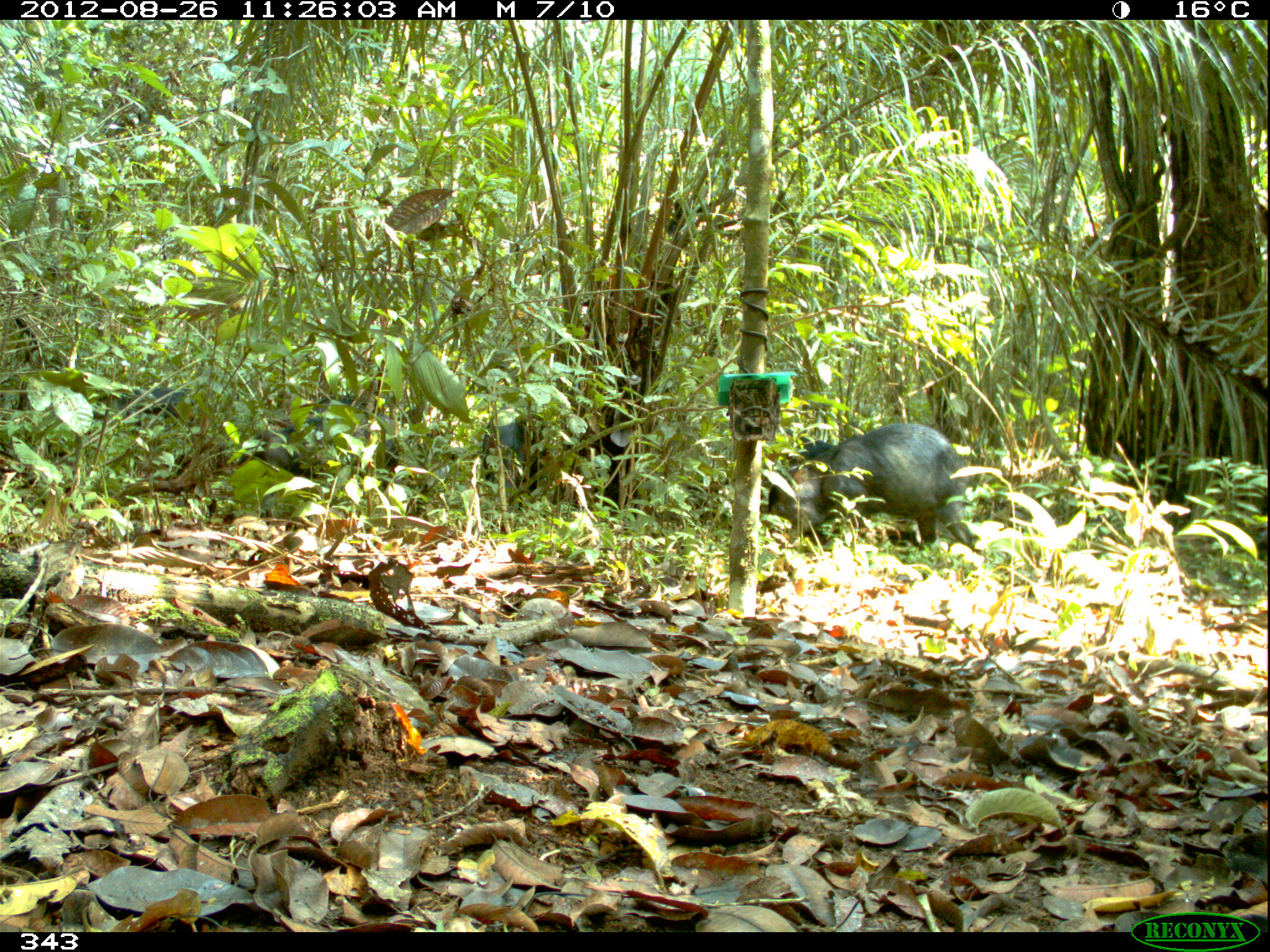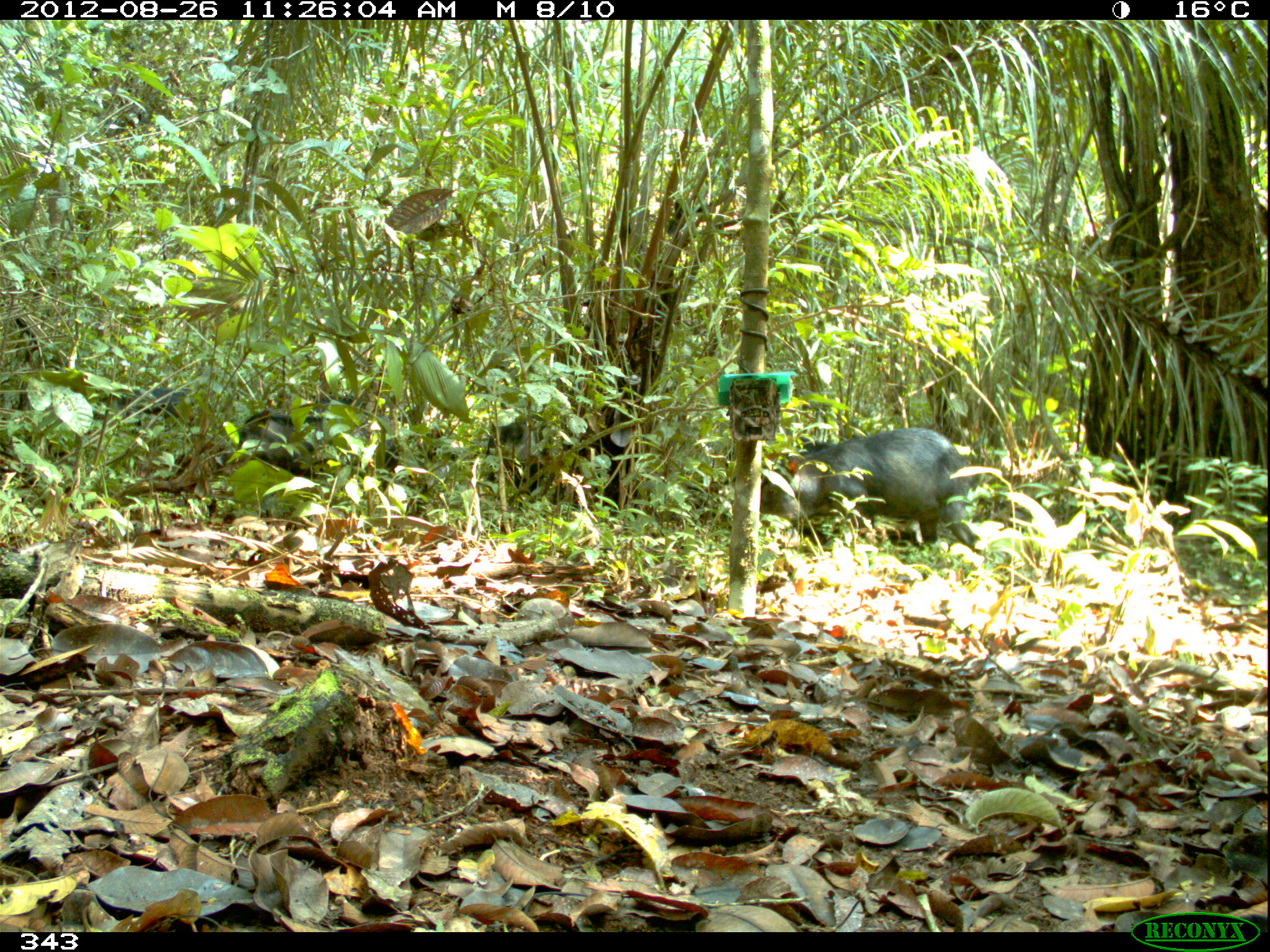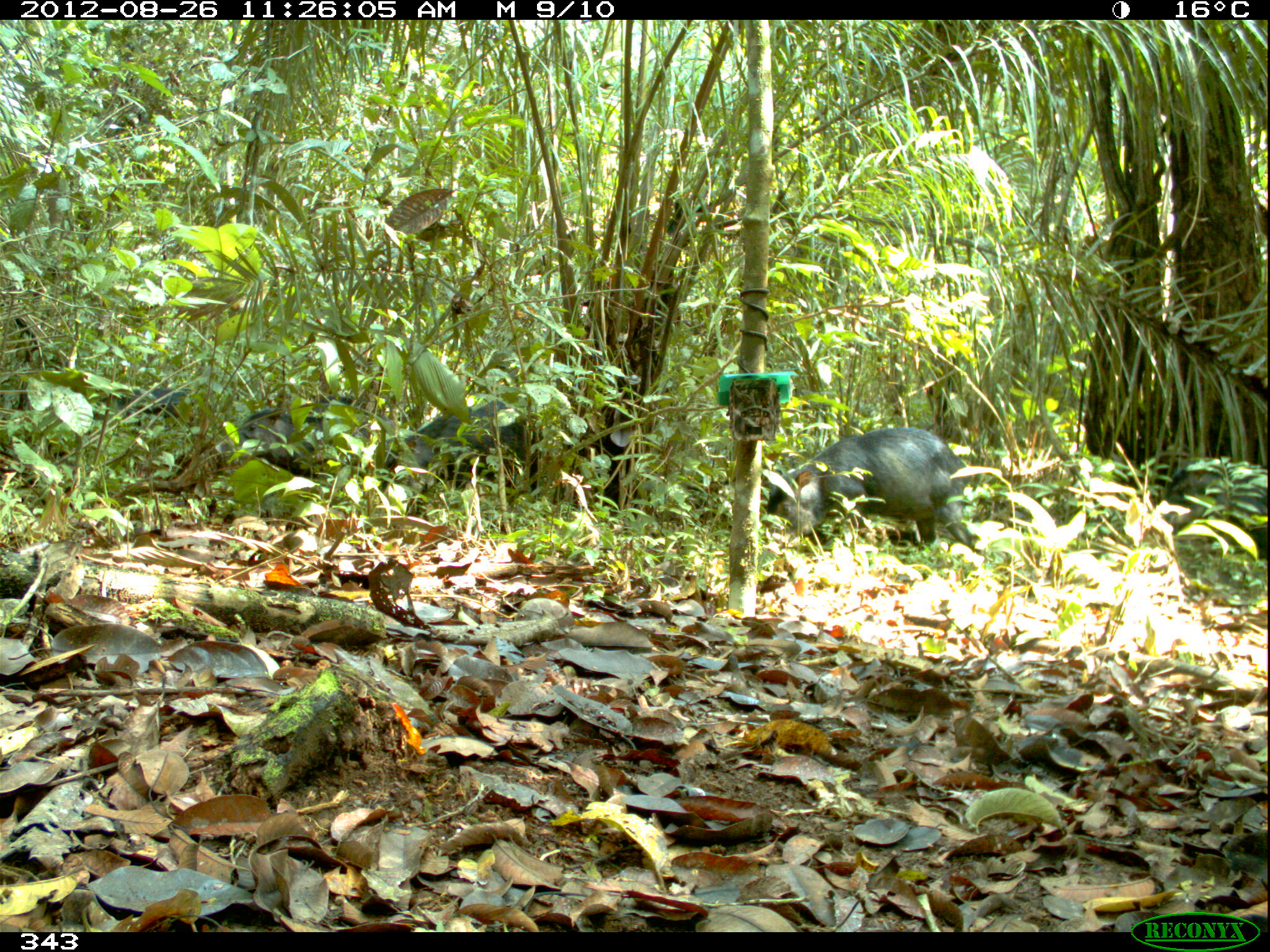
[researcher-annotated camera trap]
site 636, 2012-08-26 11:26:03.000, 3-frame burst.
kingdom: Animalia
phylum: Chordata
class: Mammalia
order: Artiodactyla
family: Tayassuidae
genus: Tayassu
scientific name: Tayassu pecari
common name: white-lipped peccary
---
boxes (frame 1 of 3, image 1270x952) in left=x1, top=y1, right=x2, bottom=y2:
tayassu pecari: left=767, top=422, right=981, bottom=549; left=253, top=395, right=396, bottom=486; left=480, top=403, right=545, bottom=507; left=91, top=386, right=192, bottom=424; left=769, top=434, right=834, bottom=471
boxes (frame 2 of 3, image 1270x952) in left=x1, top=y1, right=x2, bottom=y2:
tayassu pecari: left=759, top=428, right=980, bottom=550; left=214, top=396, right=412, bottom=476; left=485, top=407, right=549, bottom=487; left=105, top=385, right=195, bottom=421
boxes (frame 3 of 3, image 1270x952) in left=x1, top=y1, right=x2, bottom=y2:
tayassu pecari: left=764, top=427, right=979, bottom=547; left=212, top=395, right=408, bottom=480; left=395, top=396, right=542, bottom=495; left=100, top=386, right=196, bottom=414